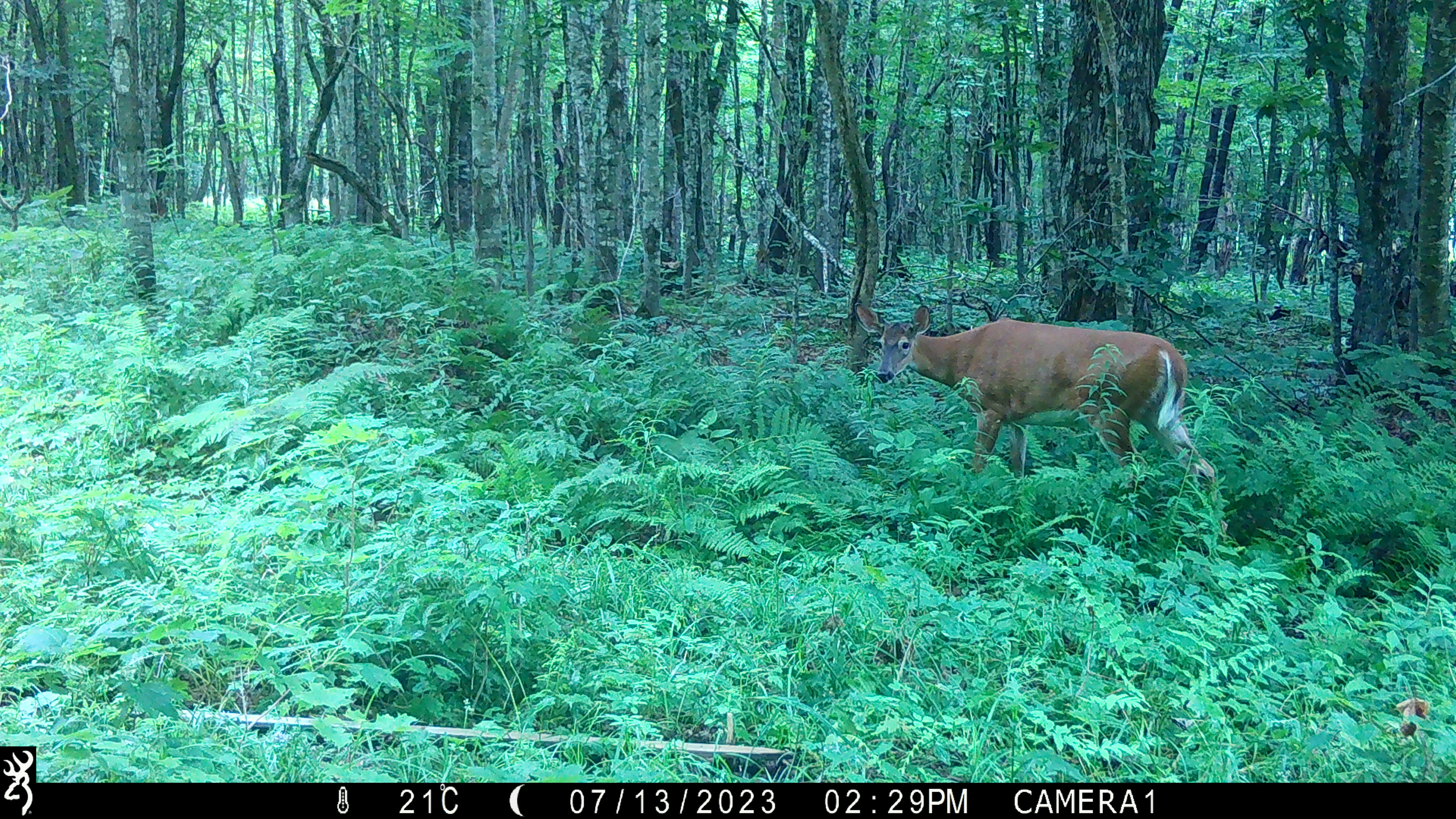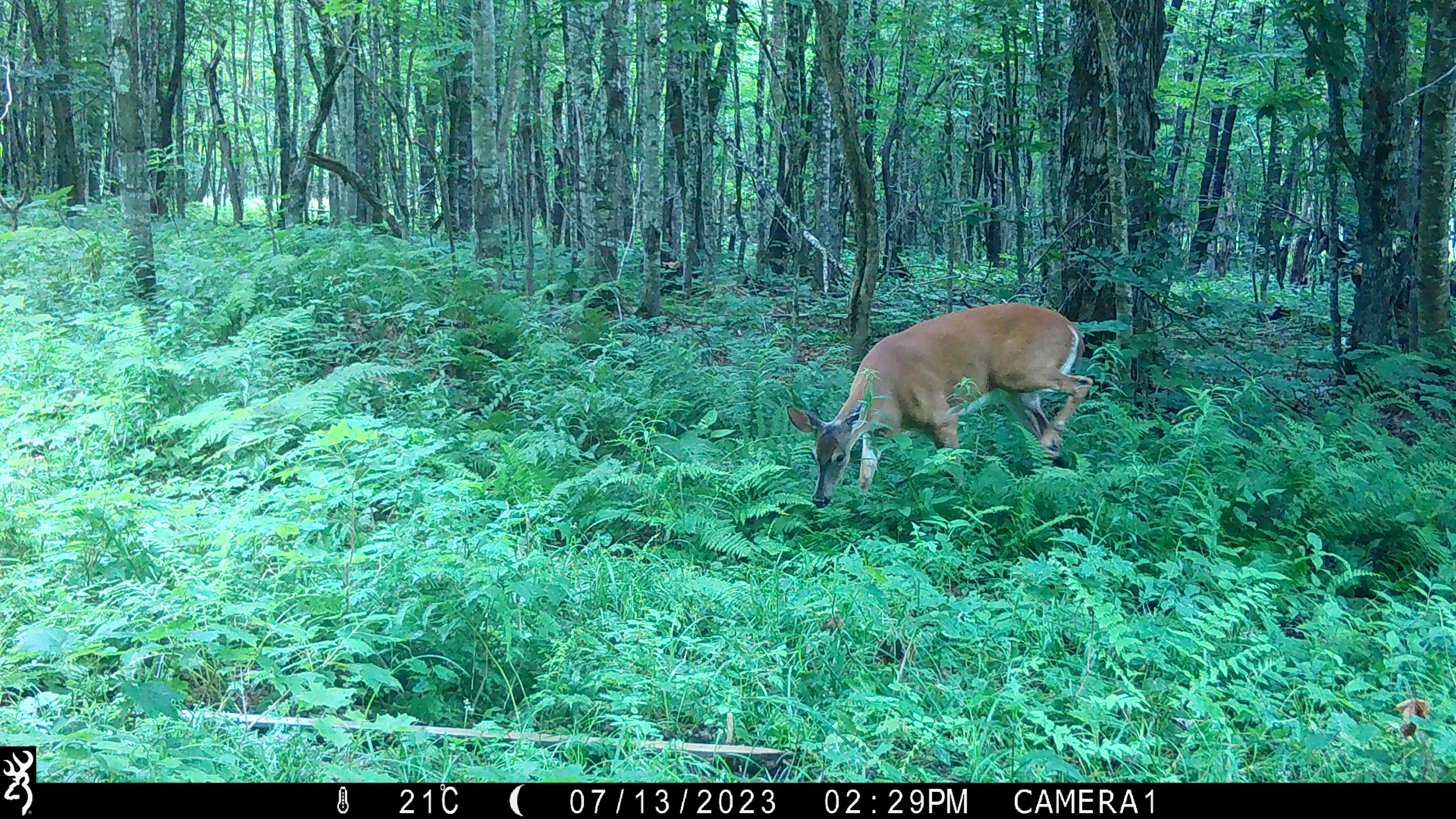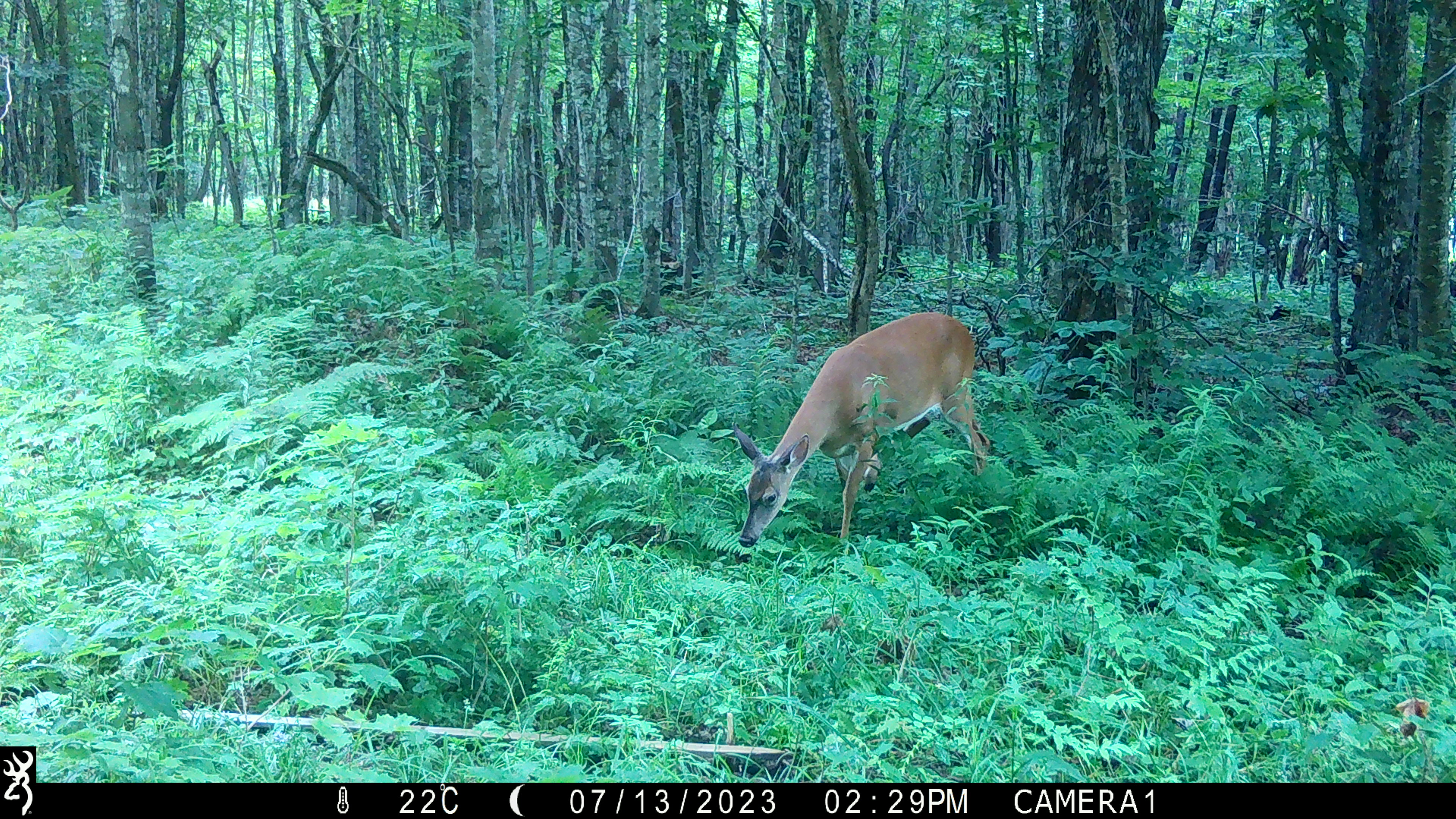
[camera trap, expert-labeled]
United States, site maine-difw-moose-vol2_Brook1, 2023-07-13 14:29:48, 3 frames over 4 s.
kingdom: Animalia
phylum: Chordata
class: Mammalia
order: Artiodactyla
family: Cervidae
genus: Odocoileus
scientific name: Odocoileus virginianus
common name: white-tailed deer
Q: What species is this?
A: White-tailed deer (Odocoileus virginianus).